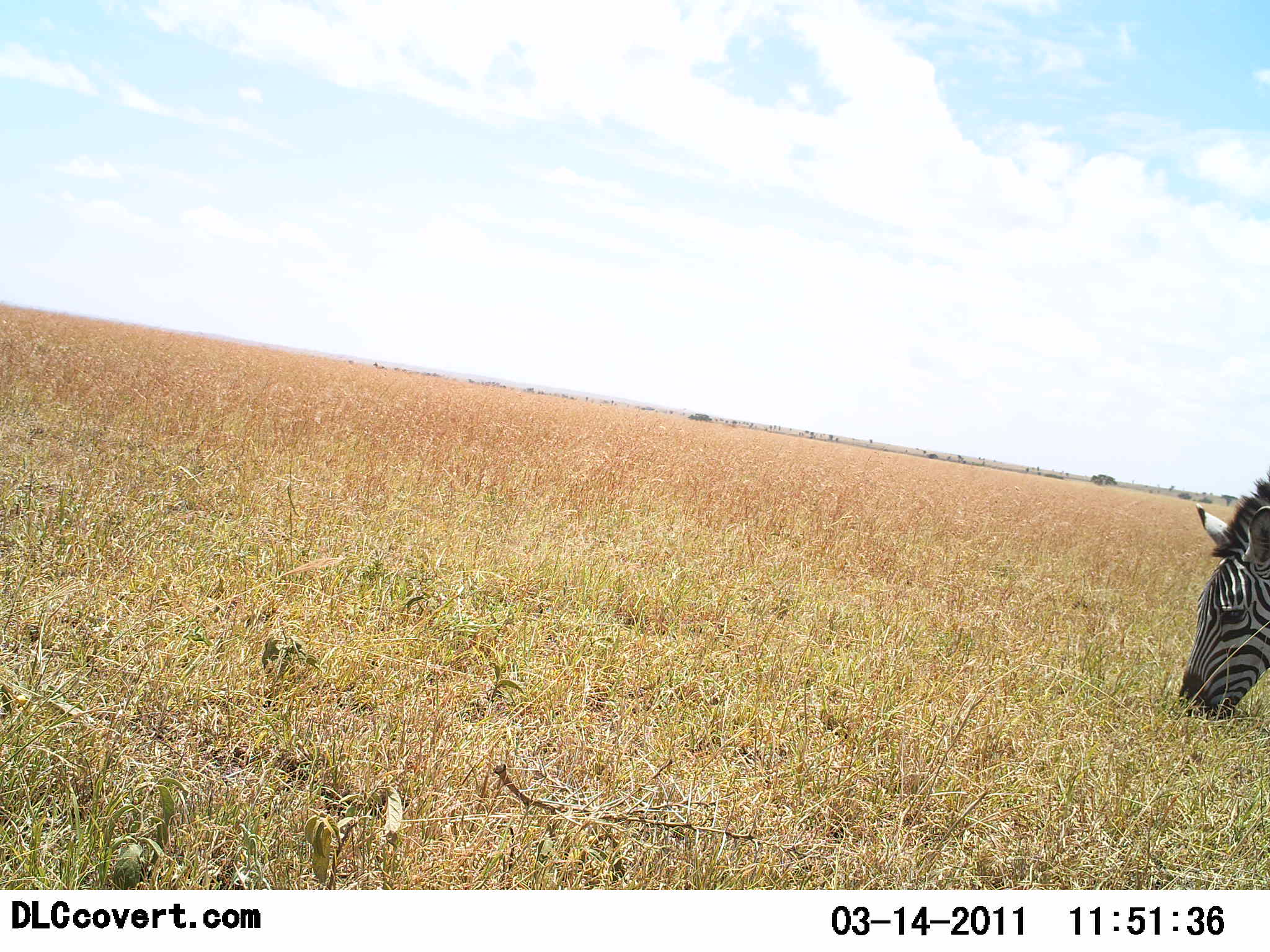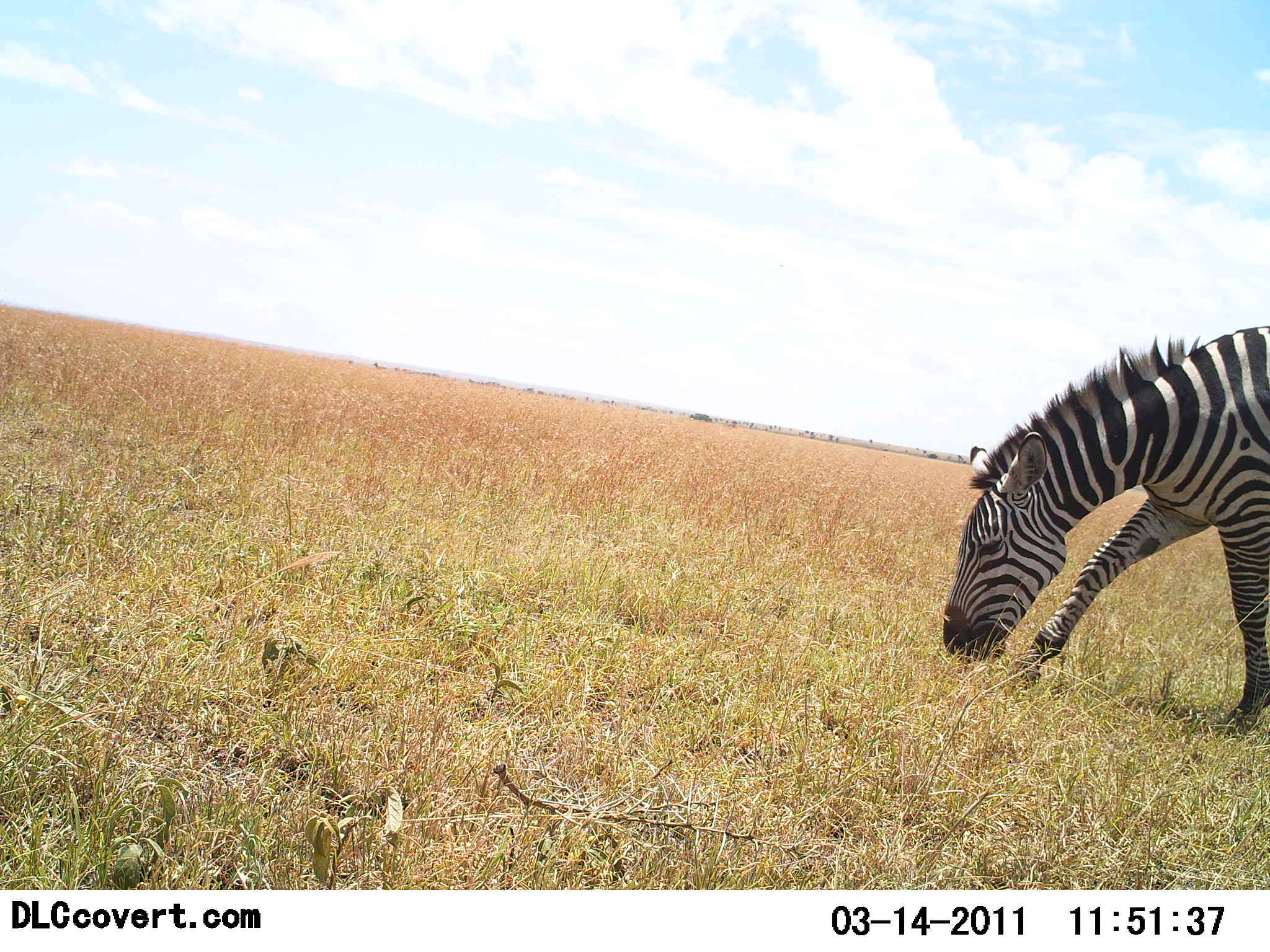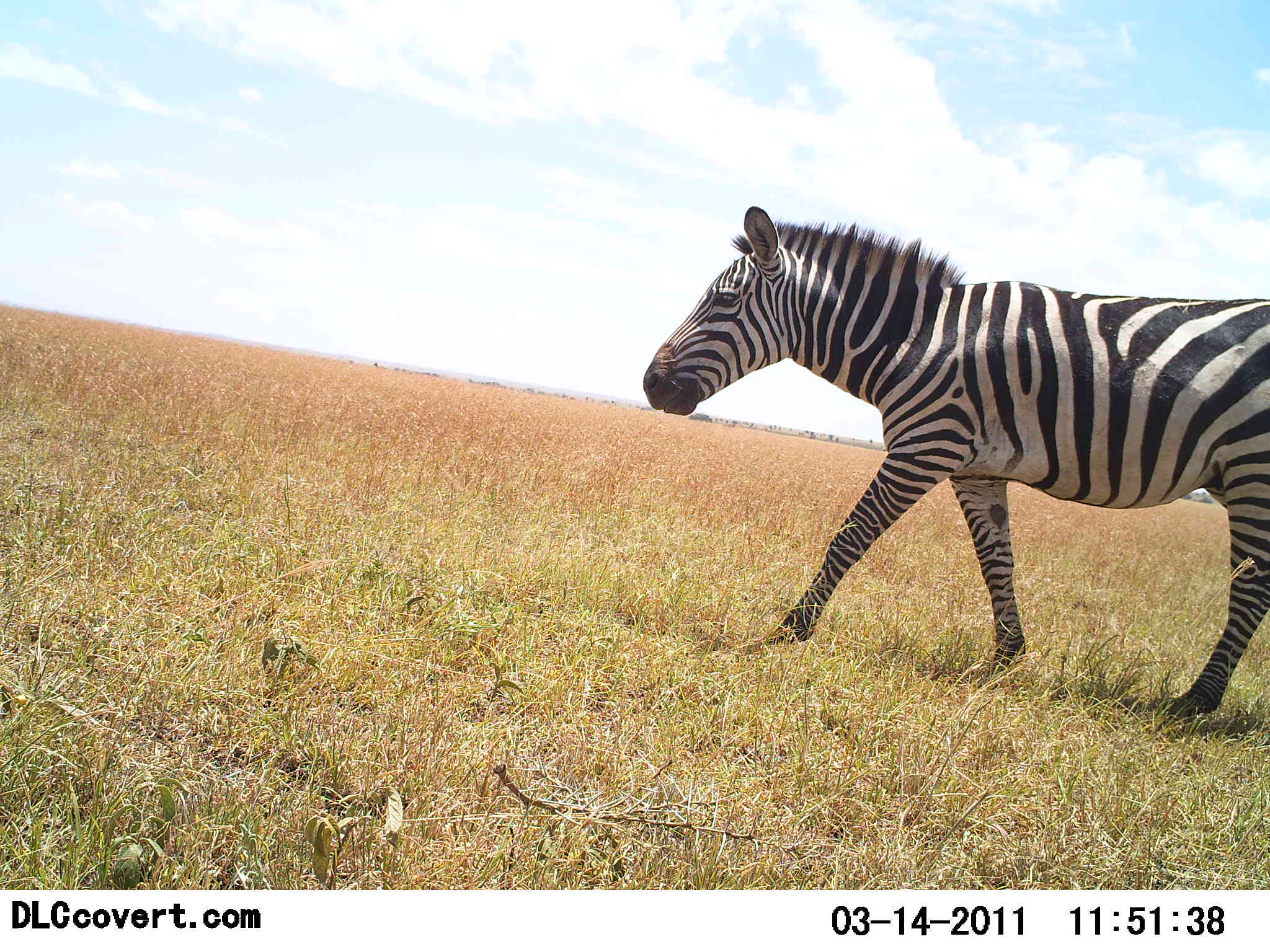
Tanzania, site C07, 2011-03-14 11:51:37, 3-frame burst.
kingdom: Animalia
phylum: Chordata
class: Mammalia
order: Perissodactyla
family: Equidae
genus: Equus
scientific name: Equus quagga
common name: plains zebra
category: zebra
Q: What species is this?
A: Zebra (plains zebra) (Equus quagga).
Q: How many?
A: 1.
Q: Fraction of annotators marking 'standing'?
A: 9%.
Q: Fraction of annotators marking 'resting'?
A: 0%.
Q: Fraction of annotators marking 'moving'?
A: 91%.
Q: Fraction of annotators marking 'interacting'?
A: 0%.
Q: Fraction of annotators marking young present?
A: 0%.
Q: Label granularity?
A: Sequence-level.